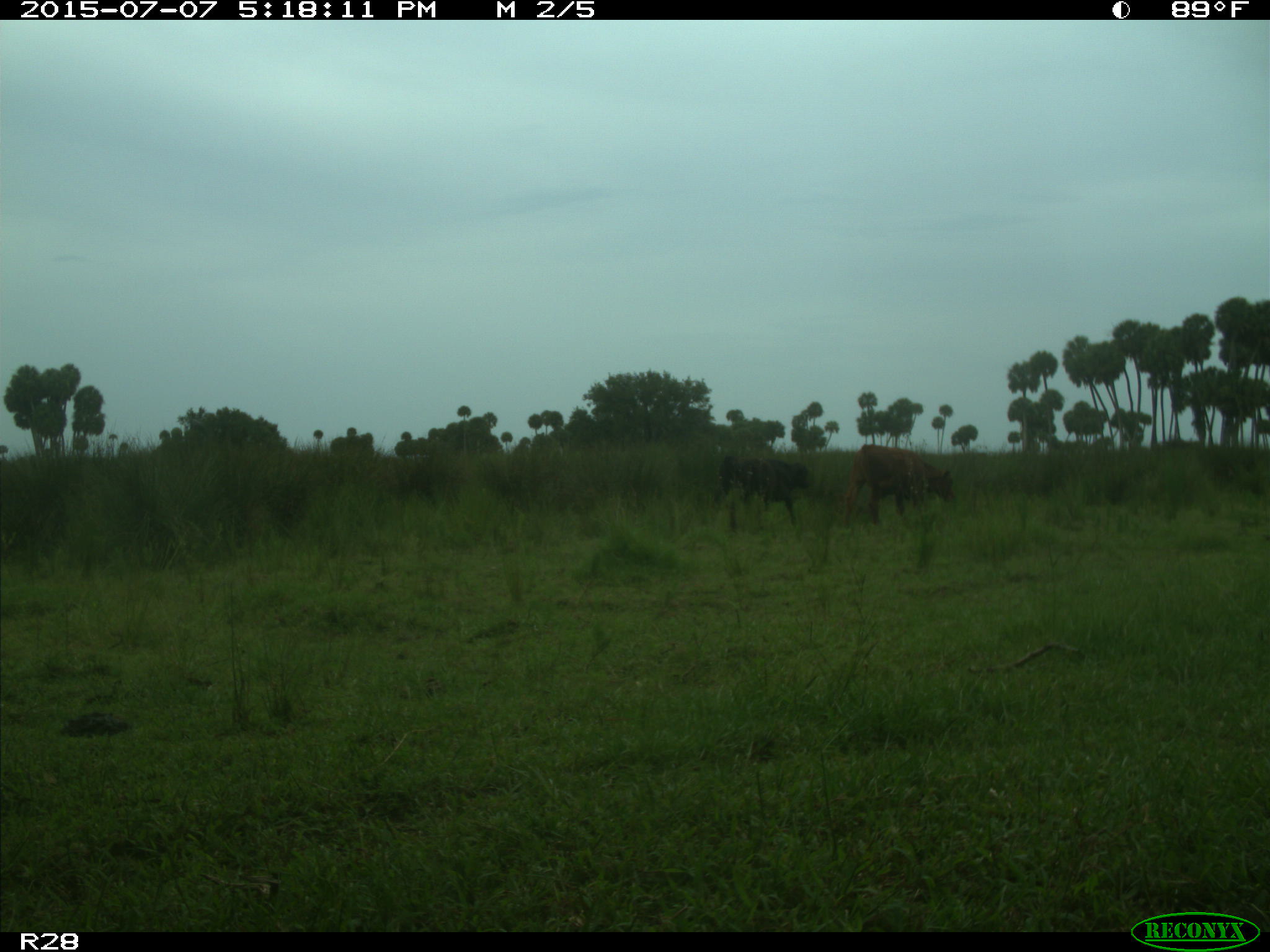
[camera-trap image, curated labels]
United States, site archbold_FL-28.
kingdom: Animalia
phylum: Chordata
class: Mammalia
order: Artiodactyla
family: Bovidae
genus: Bos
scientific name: Bos taurus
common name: domestic cow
Bos taurus (domestic cow).